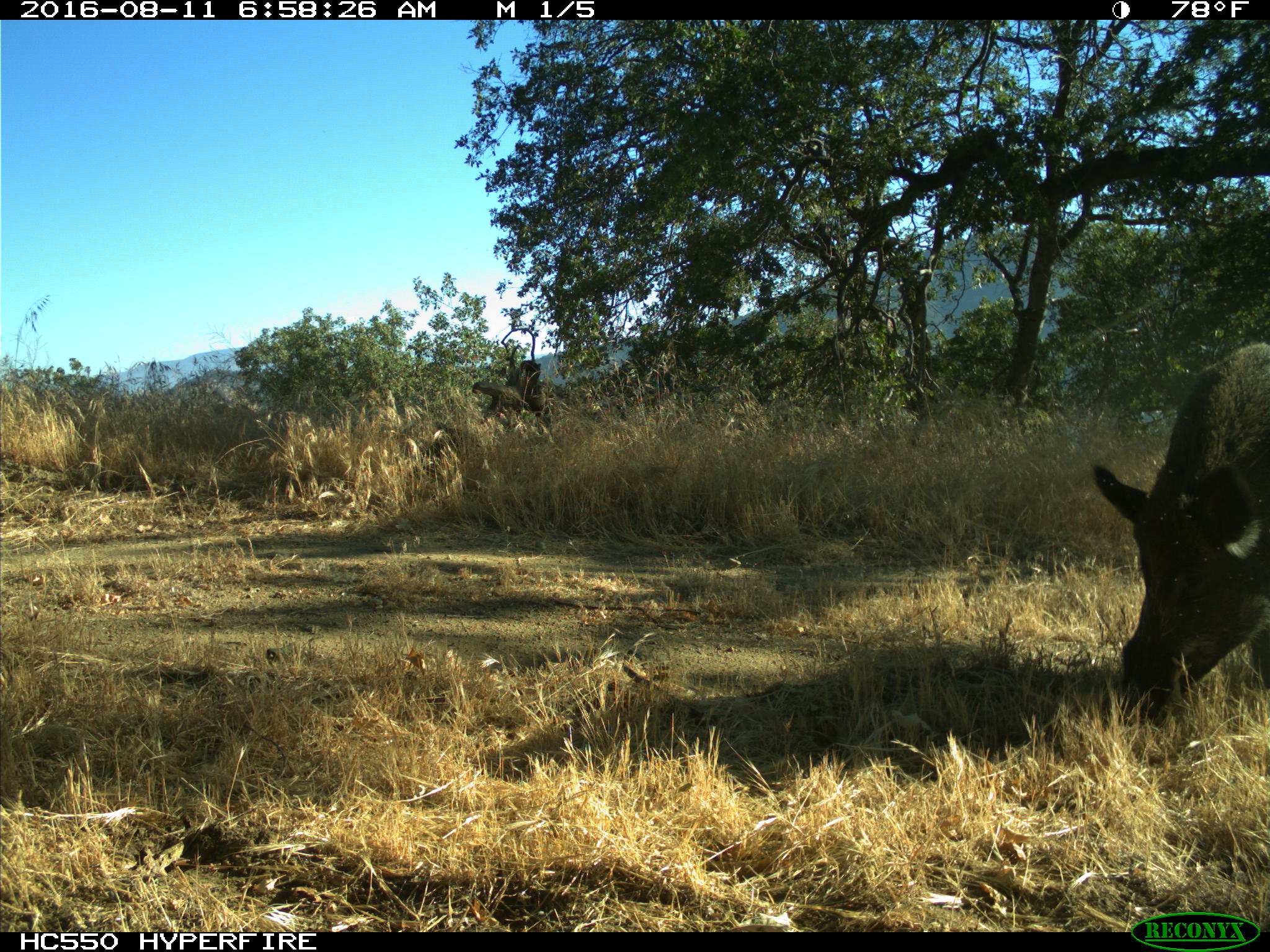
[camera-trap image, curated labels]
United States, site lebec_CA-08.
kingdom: Animalia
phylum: Chordata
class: Mammalia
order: Artiodactyla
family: Suidae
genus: Sus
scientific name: Sus scrofa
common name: wild boar